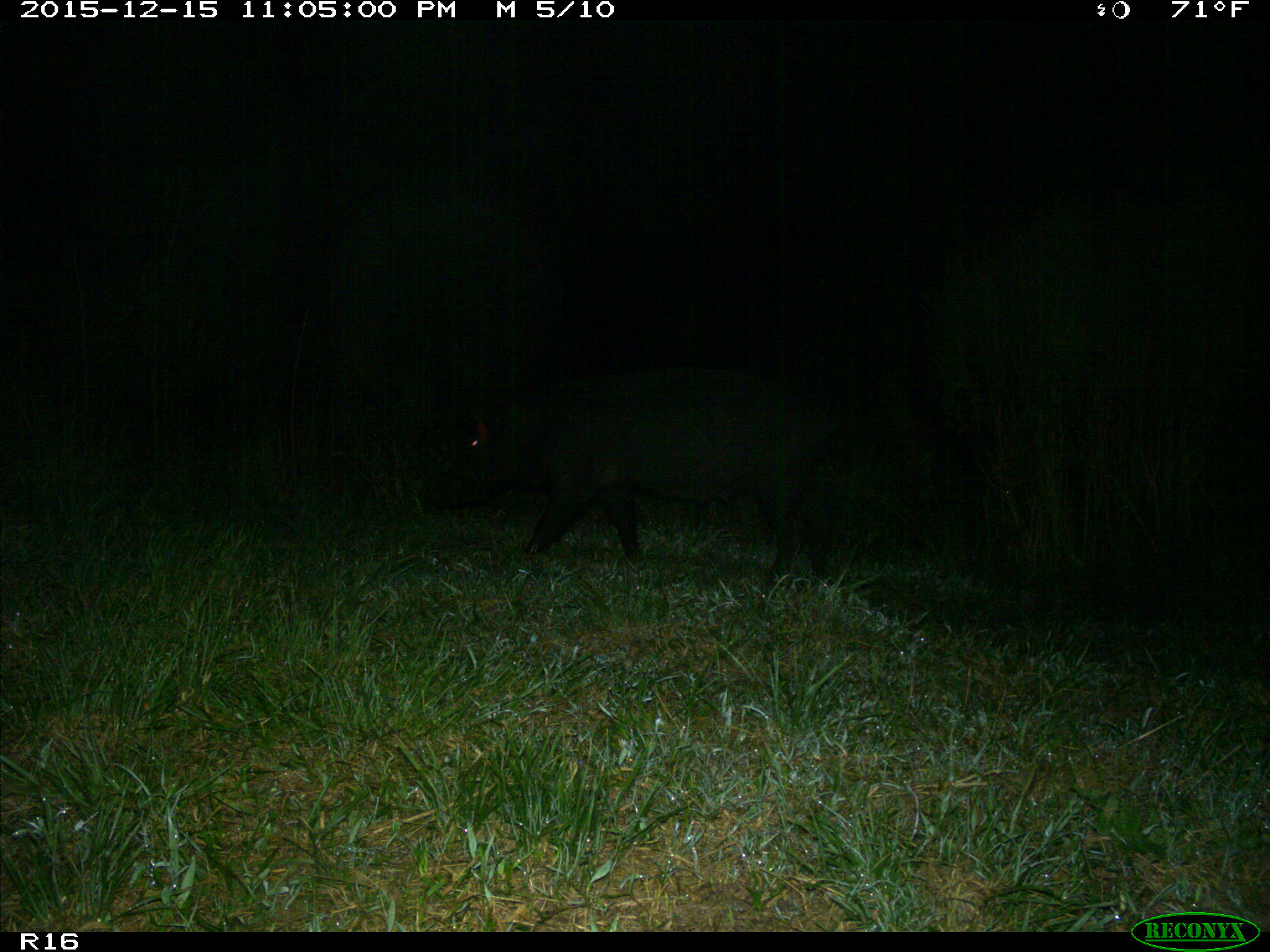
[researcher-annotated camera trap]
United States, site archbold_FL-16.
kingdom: Animalia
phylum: Chordata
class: Mammalia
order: Artiodactyla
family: Suidae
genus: Sus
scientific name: Sus scrofa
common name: wild boar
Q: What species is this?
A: Sus scrofa (wild boar).